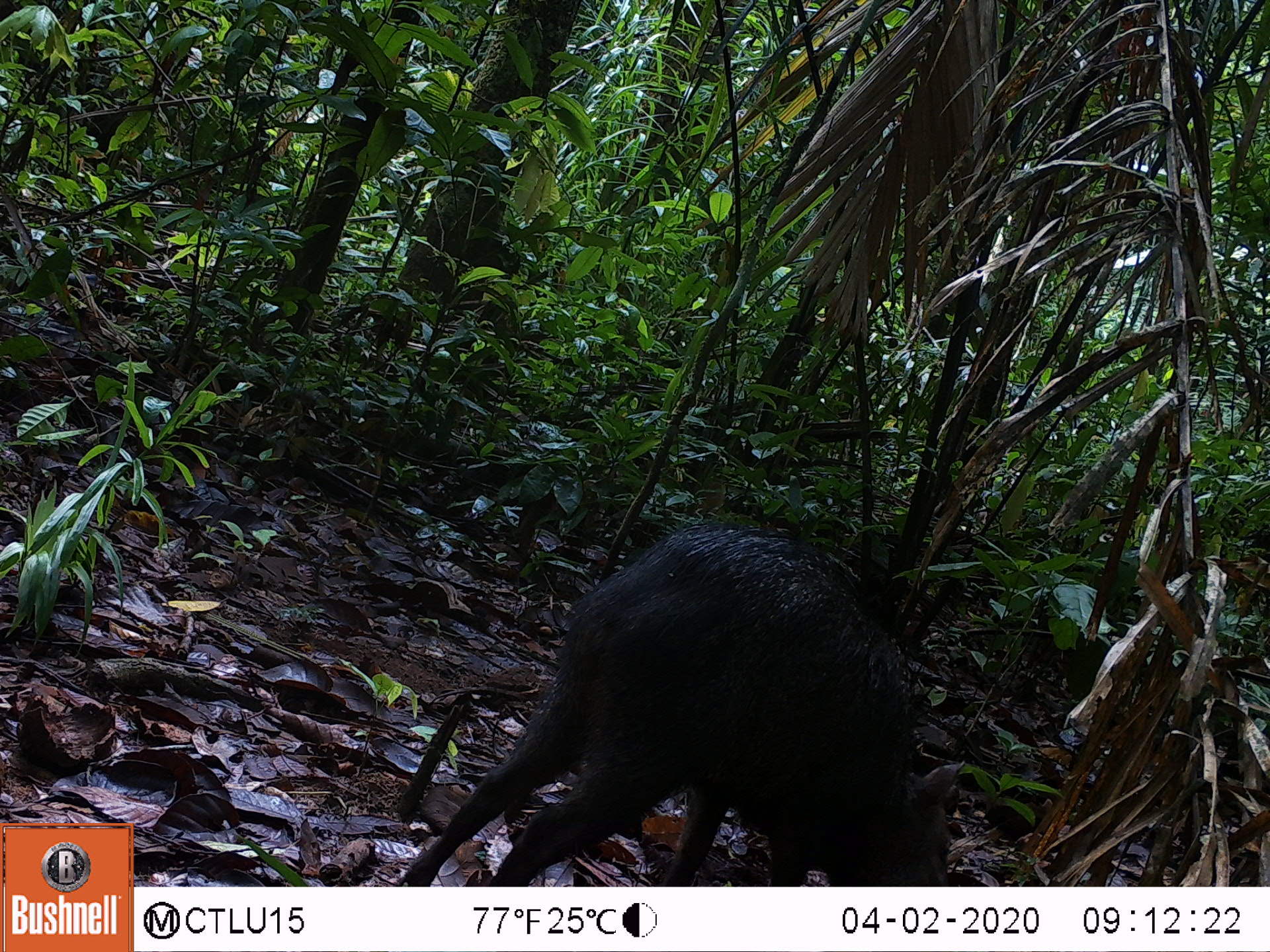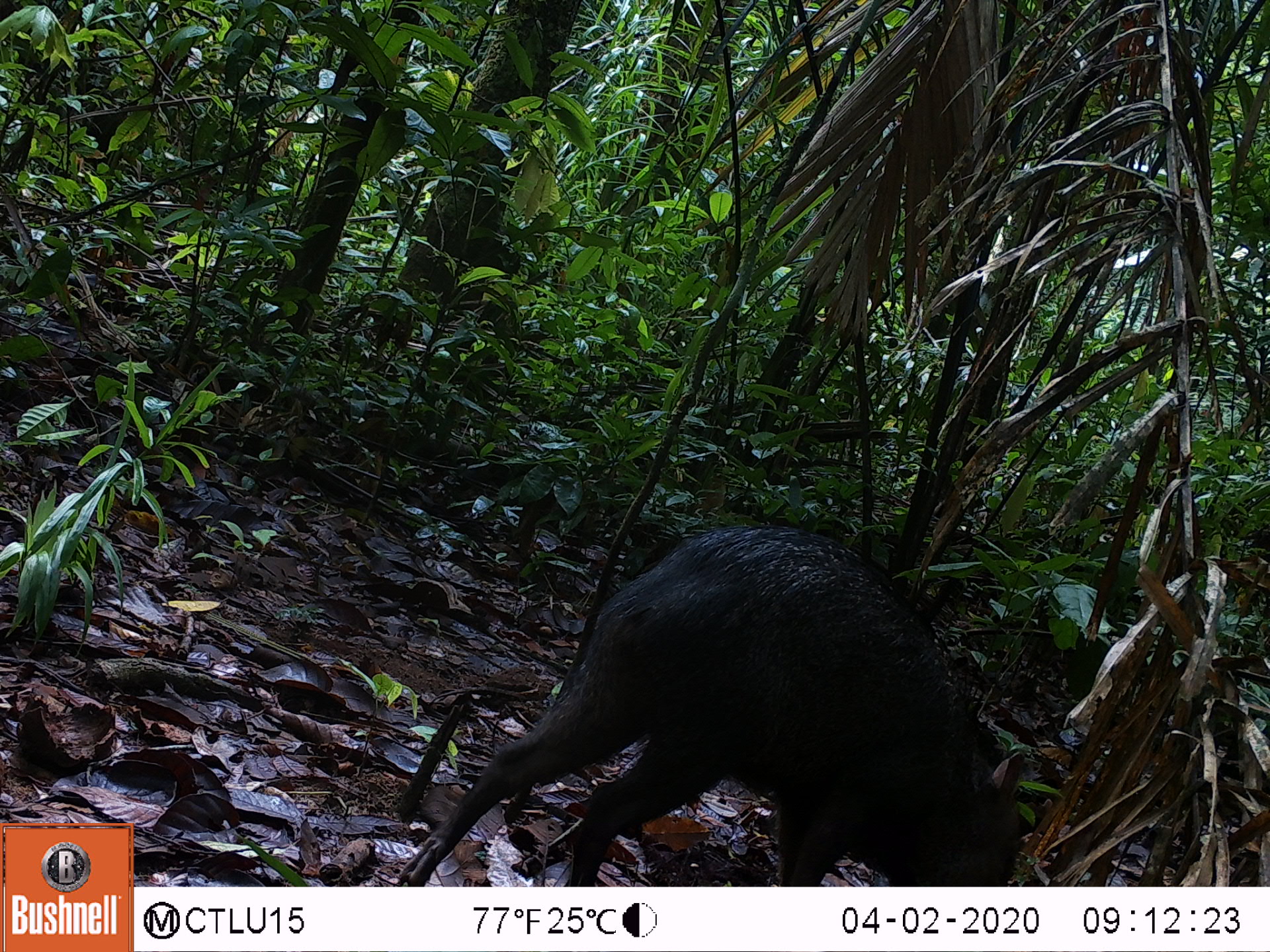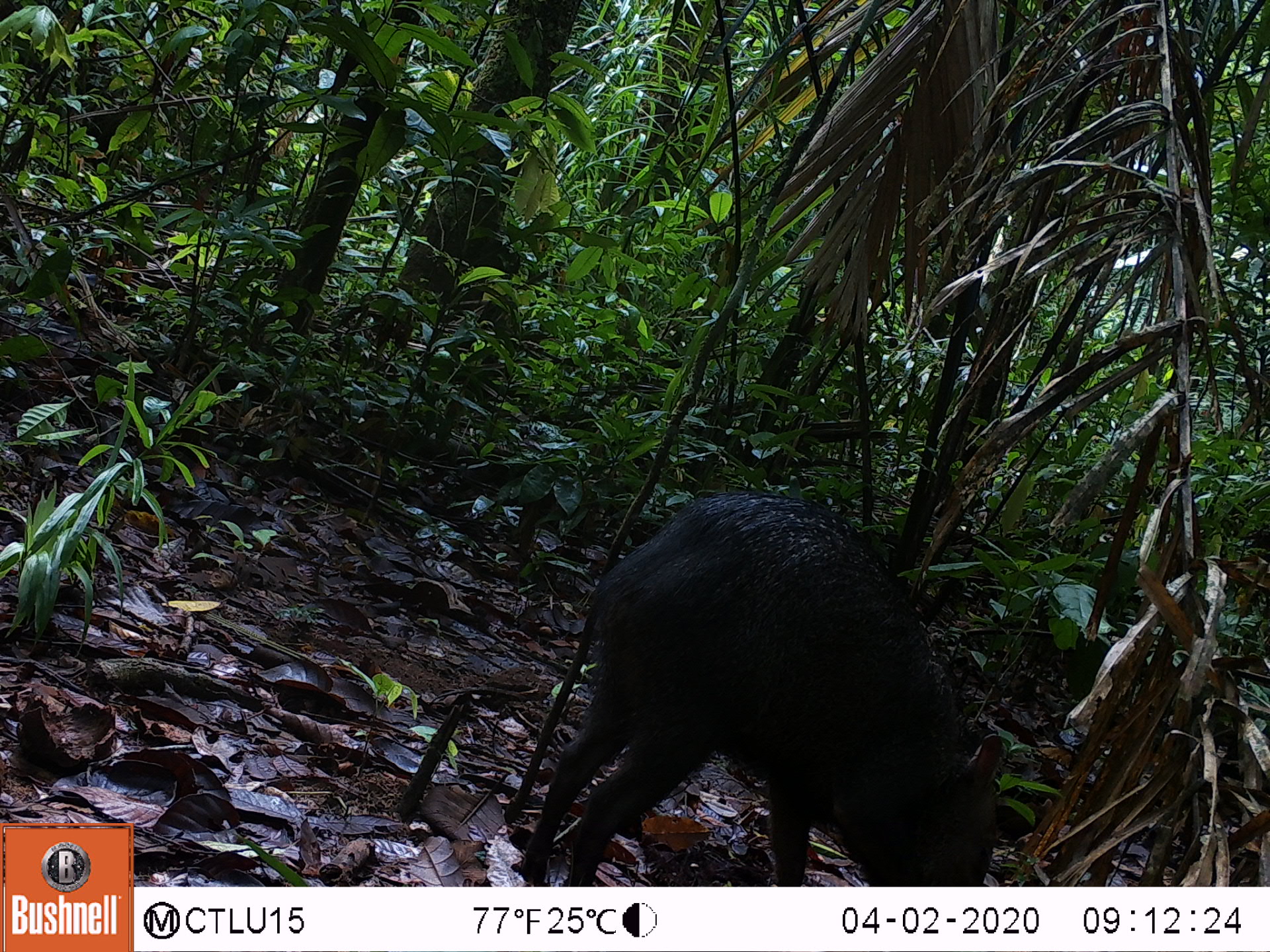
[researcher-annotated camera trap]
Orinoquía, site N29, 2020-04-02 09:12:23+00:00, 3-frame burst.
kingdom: Animalia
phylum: Chordata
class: Mammalia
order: Artiodactyla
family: Tayassuidae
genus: Pecari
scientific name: Pecari tajacu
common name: collared peccary